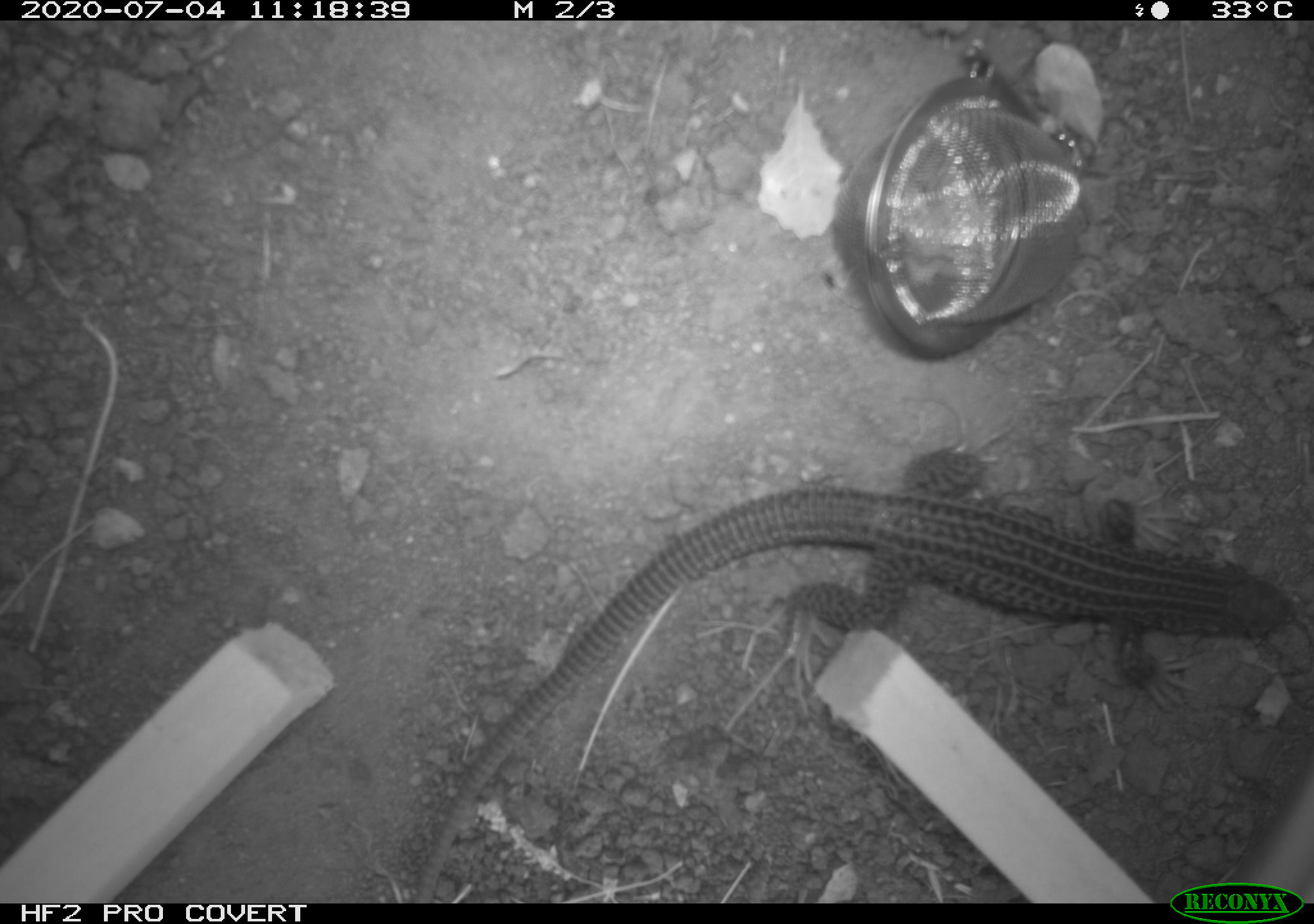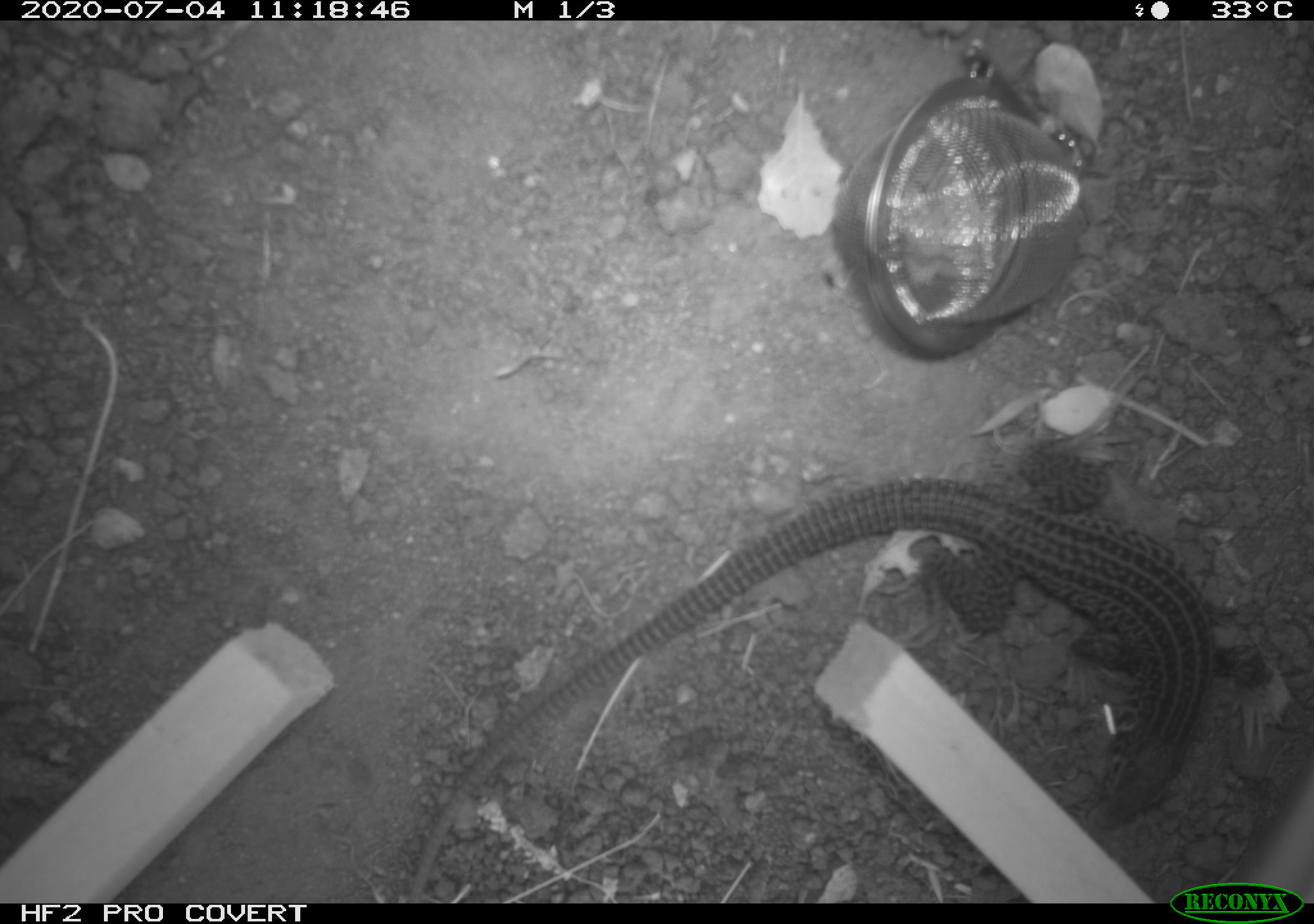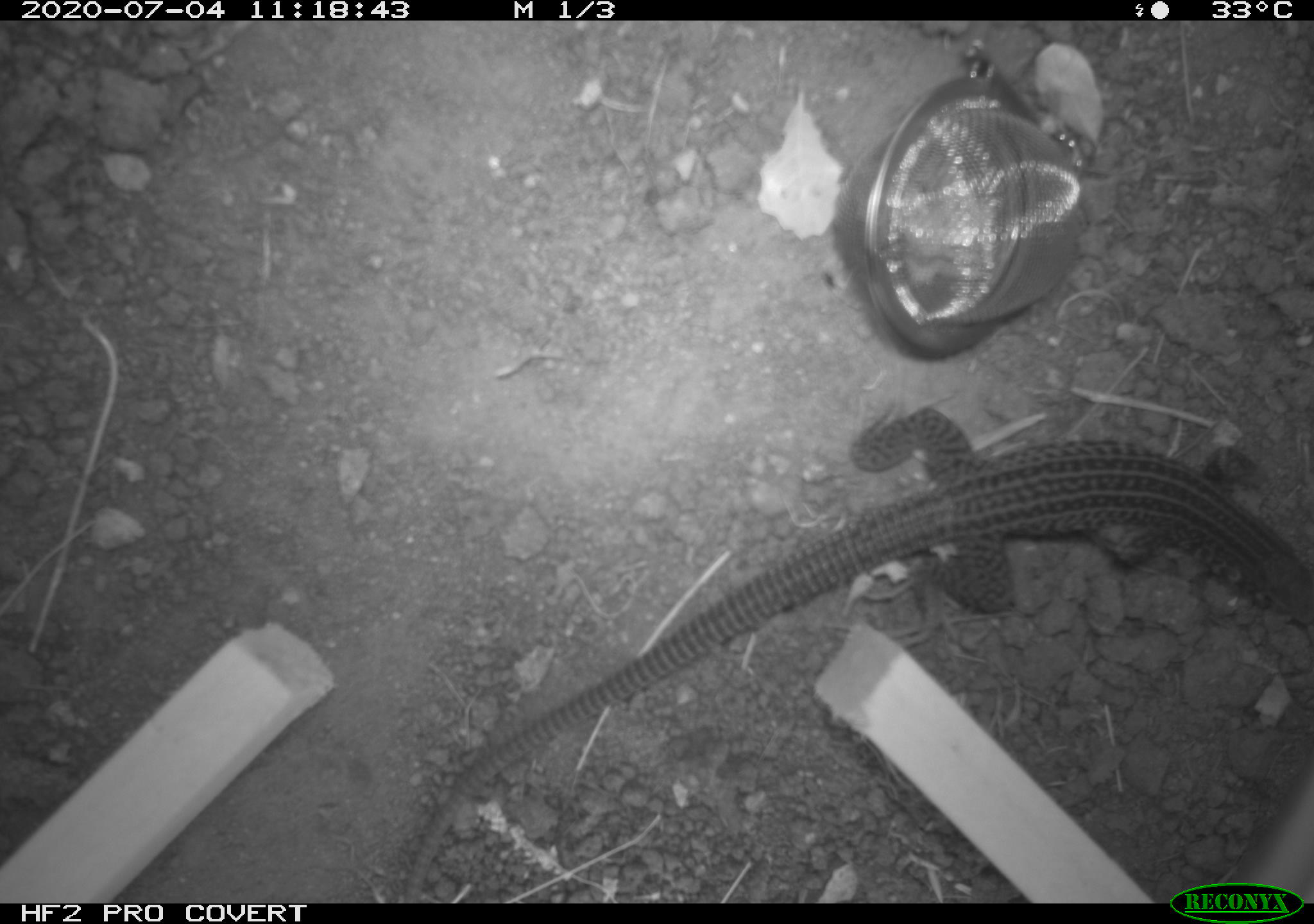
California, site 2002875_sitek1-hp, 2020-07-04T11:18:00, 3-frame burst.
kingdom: Animalia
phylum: Chordata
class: Reptilia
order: Squamata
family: Teiidae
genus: Aspidoscelis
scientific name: Aspidoscelis tigris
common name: western whiptail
Western whiptail (Aspidoscelis tigris).